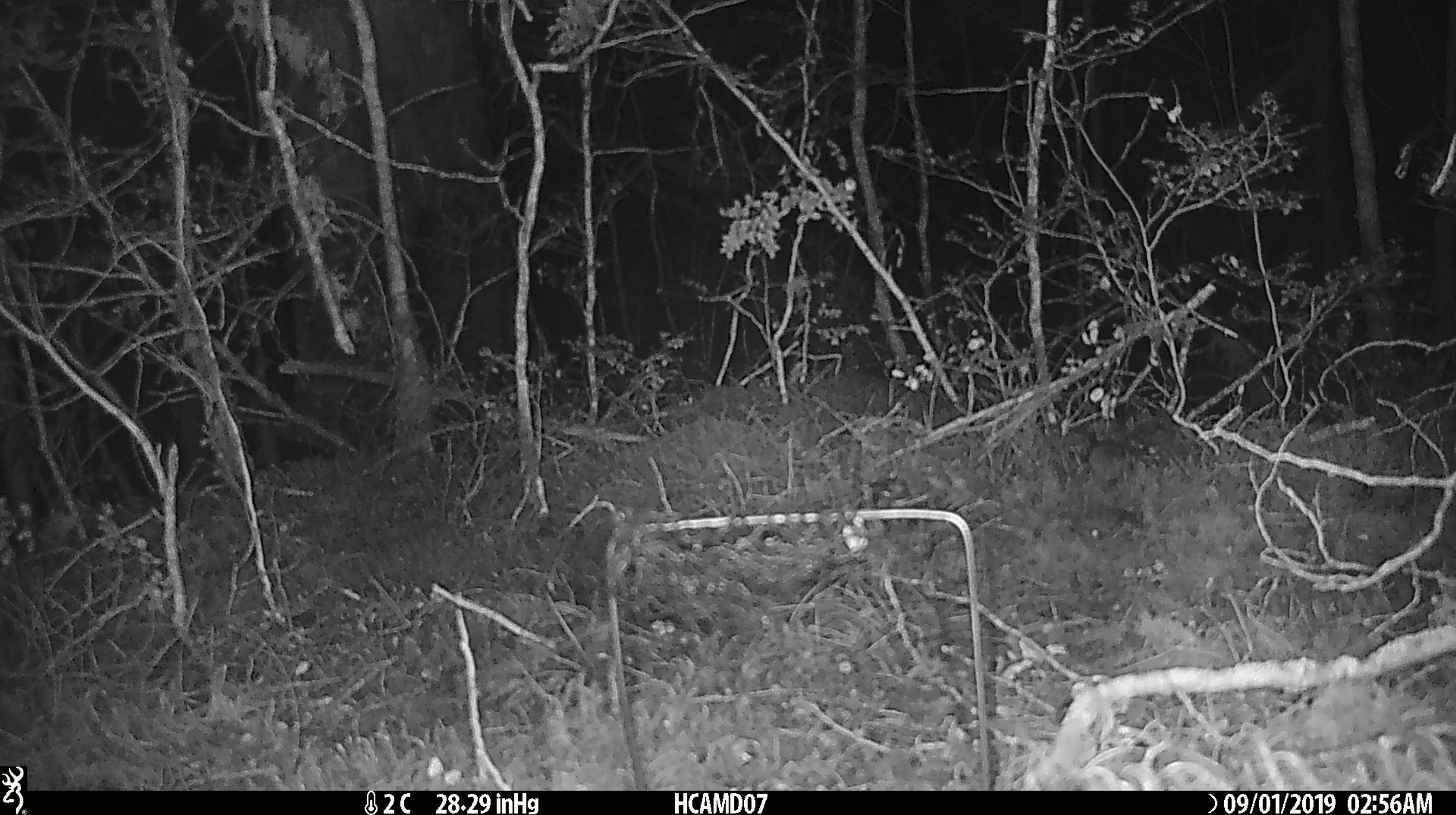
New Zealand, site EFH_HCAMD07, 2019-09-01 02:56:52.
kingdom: Animalia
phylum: Chordata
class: Mammalia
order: Rodentia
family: Muridae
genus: Mus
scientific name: Mus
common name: mouse